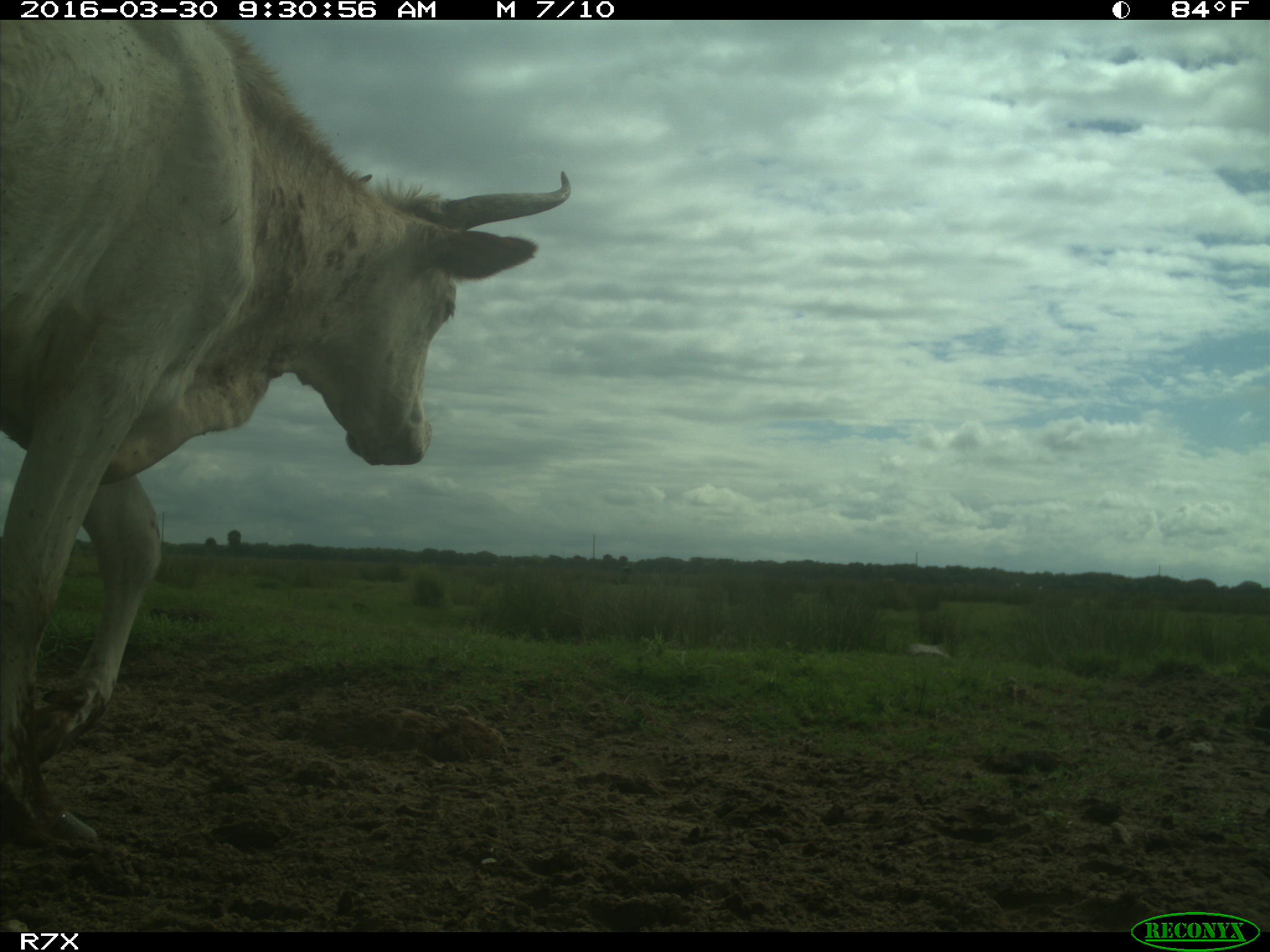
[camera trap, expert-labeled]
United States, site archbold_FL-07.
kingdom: Animalia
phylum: Chordata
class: Mammalia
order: Artiodactyla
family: Bovidae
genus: Bos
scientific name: Bos taurus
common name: domestic cow